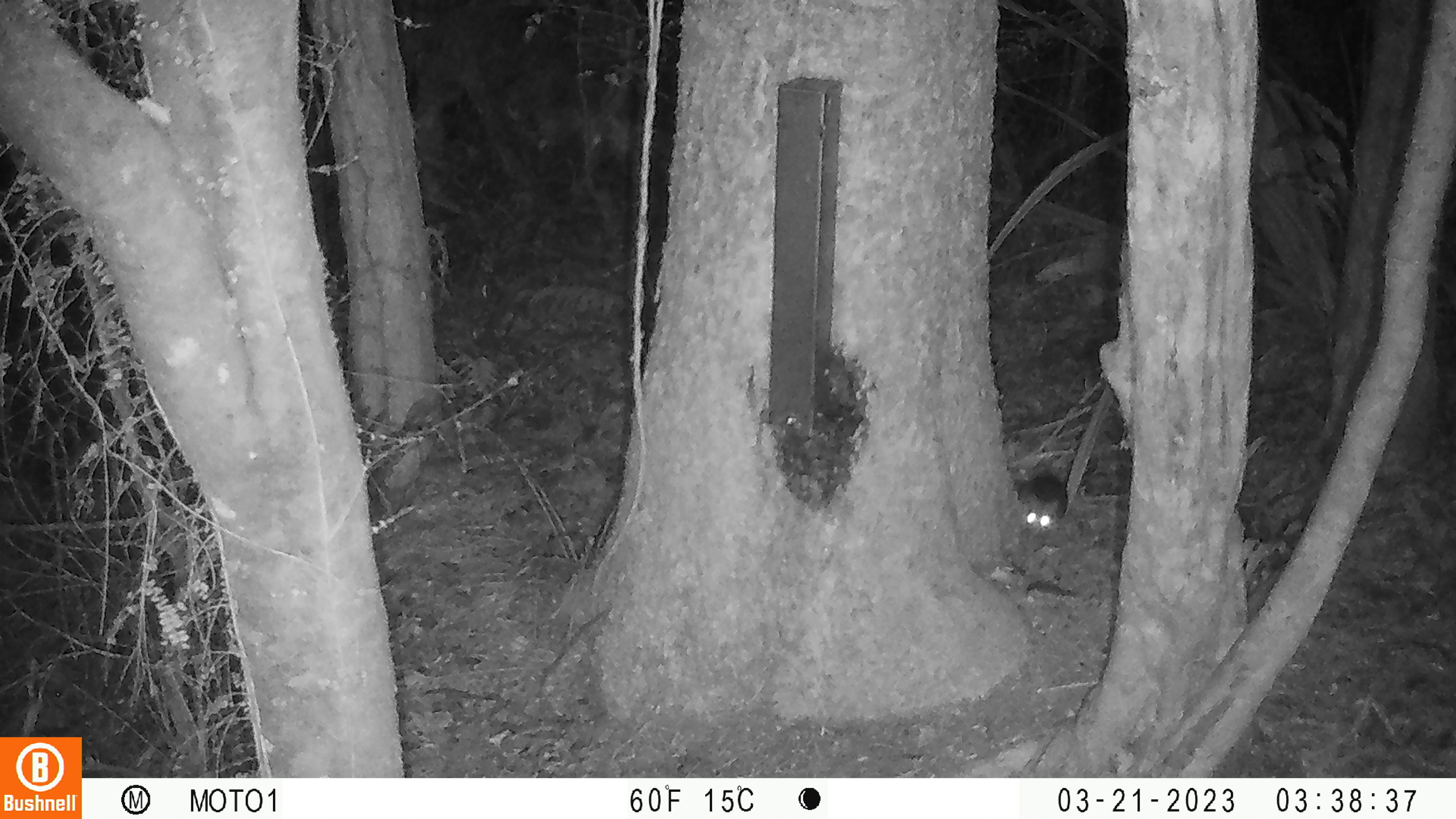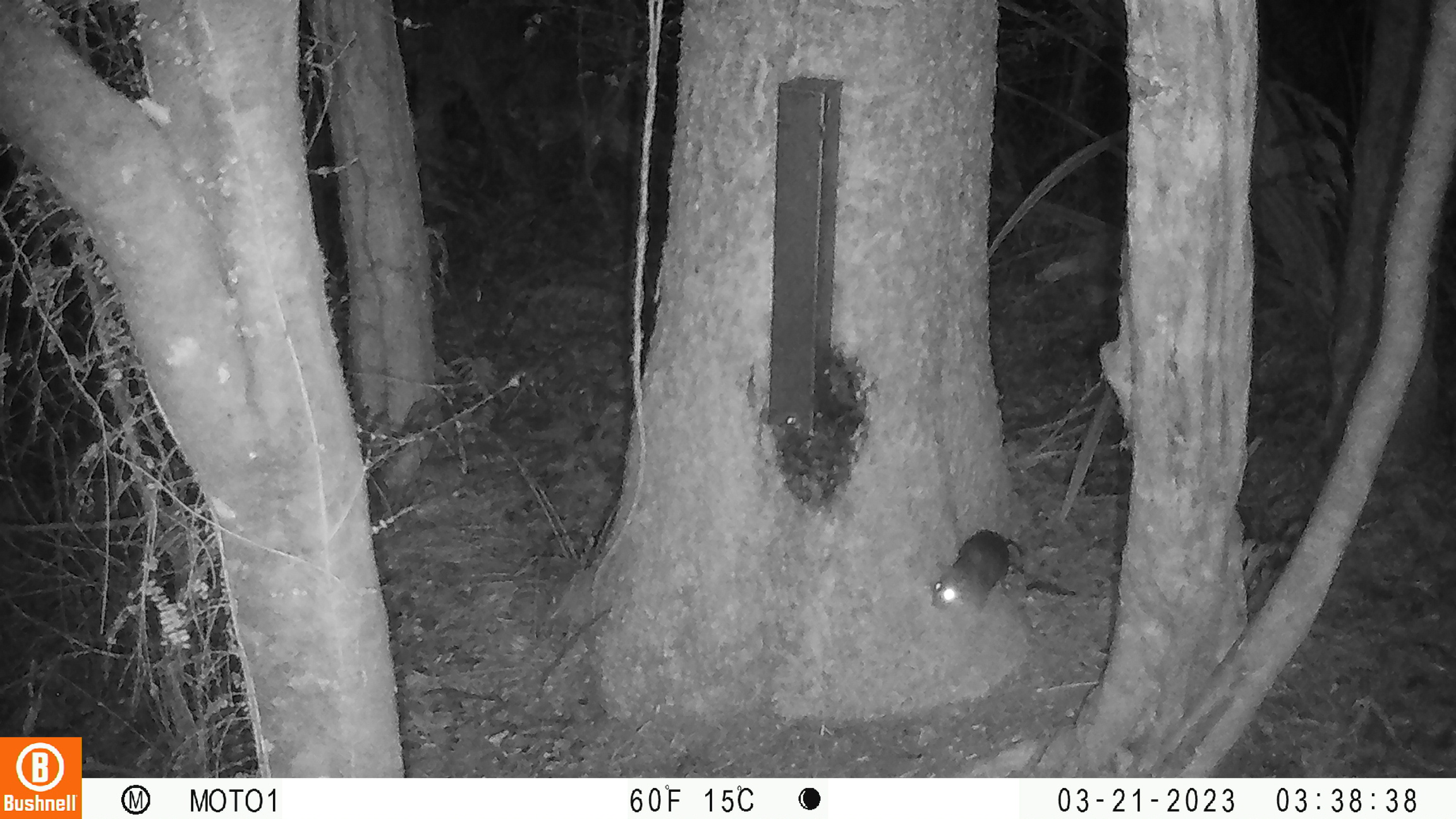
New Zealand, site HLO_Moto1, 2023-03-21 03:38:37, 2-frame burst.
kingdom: Animalia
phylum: Chordata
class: Mammalia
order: Rodentia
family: Muridae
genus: Rattus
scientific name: Rattus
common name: rat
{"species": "rat (Rattus)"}